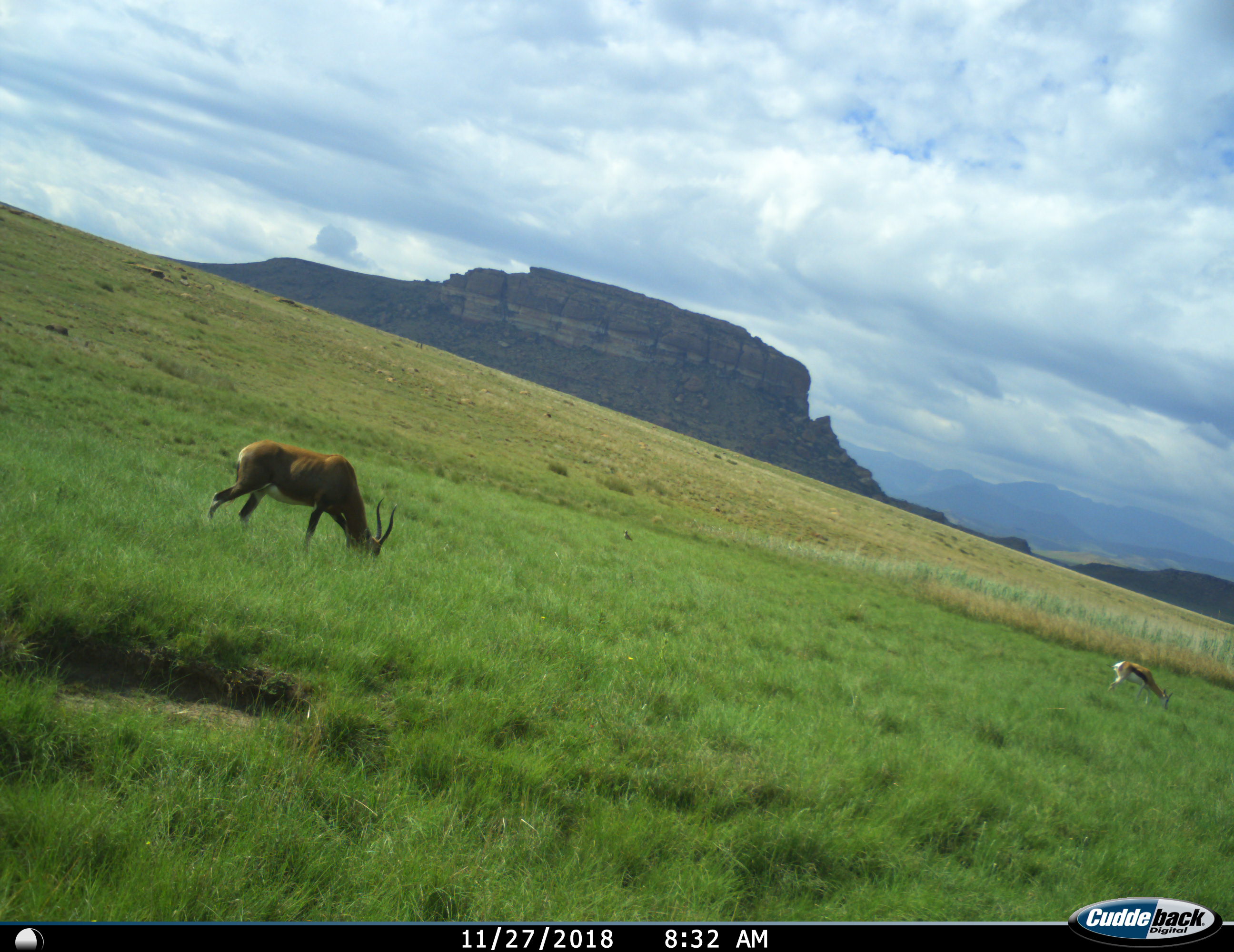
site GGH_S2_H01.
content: unidentified animal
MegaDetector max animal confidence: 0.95